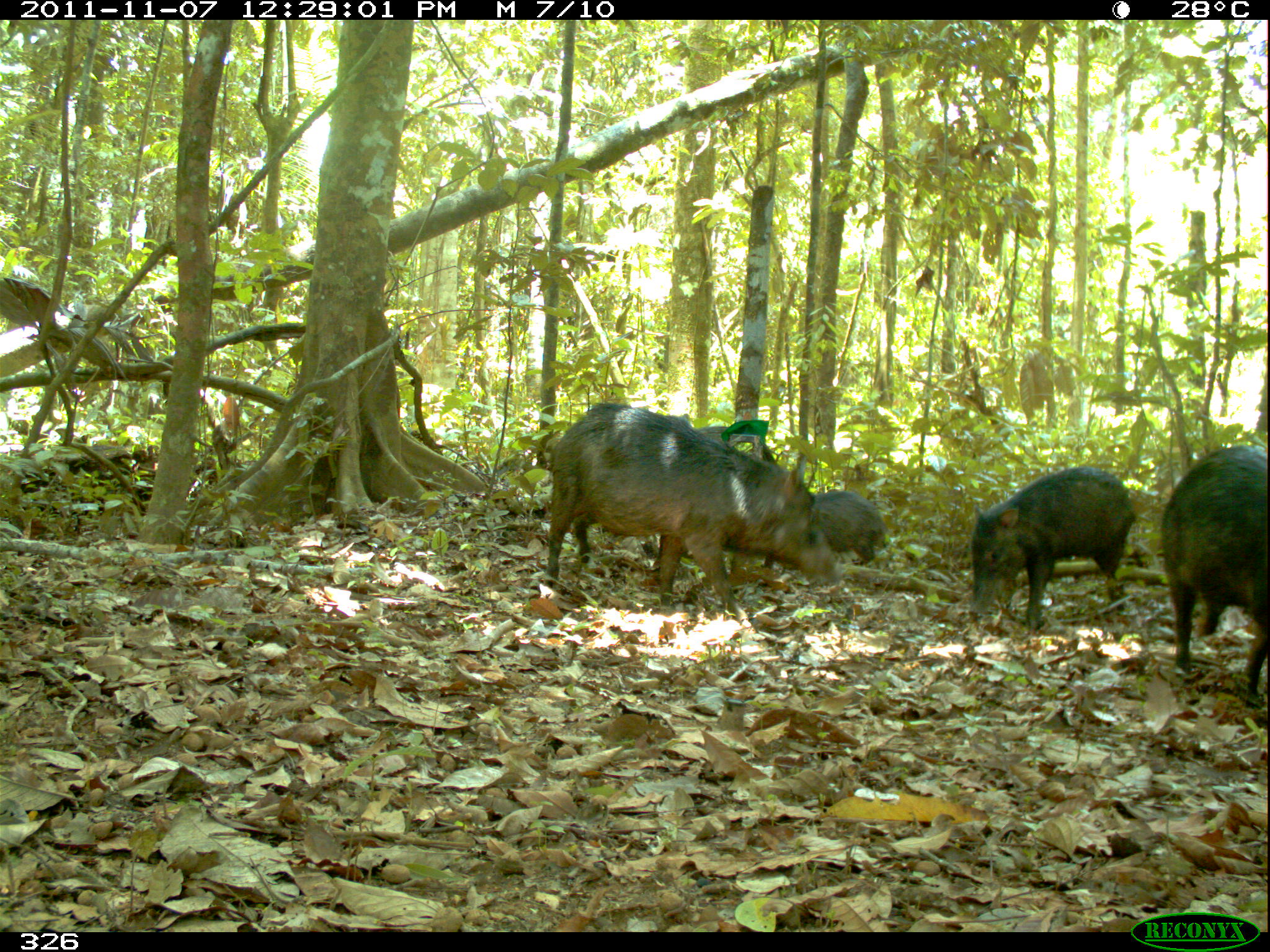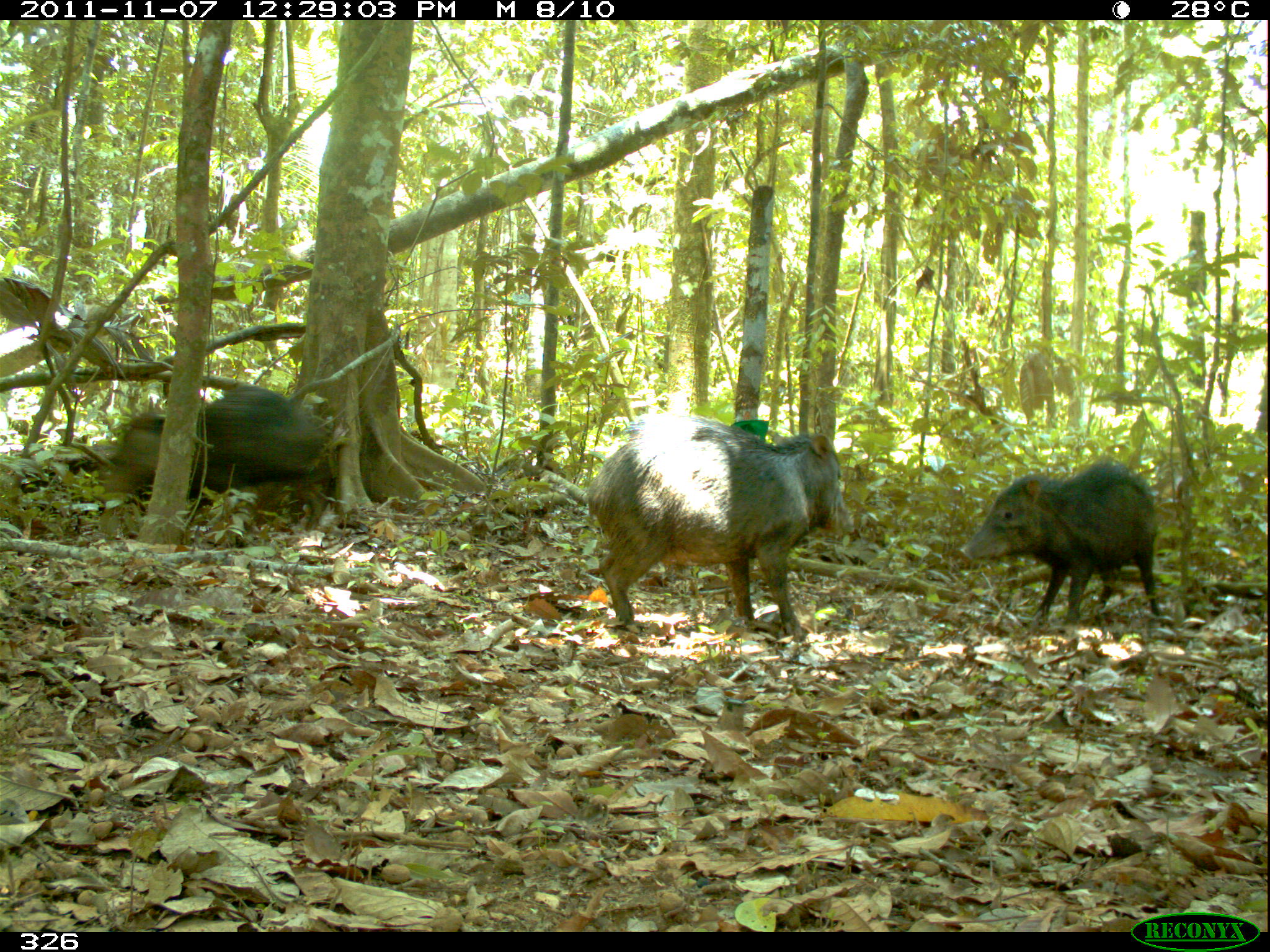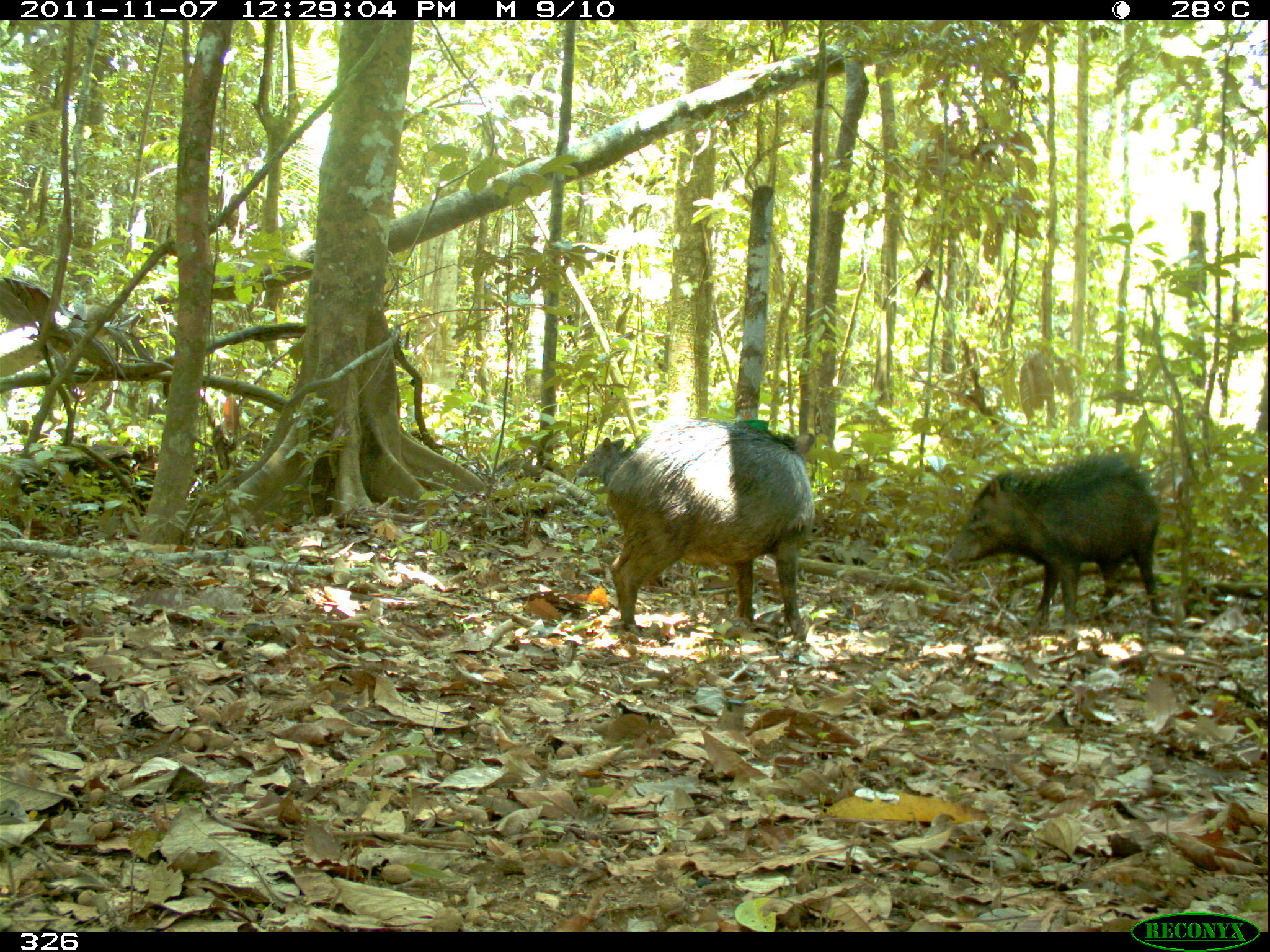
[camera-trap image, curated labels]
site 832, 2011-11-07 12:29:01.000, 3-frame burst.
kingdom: Animalia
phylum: Chordata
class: Mammalia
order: Artiodactyla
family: Tayassuidae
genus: Tayassu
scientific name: Tayassu pecari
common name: white-lipped peccary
Tayassu pecari (white-lipped peccary).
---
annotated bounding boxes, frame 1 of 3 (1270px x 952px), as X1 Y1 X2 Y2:
tayassu pecari: 544 402 837 622; 1160 444 1268 707; 969 466 1137 631; 807 490 889 567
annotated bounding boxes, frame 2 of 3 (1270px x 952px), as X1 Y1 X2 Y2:
tayassu pecari: 583 412 855 639; 102 385 337 532; 958 455 1162 622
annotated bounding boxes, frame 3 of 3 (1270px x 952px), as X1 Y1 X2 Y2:
tayassu pecari: 602 415 813 640; 939 453 1163 628; 575 436 634 484